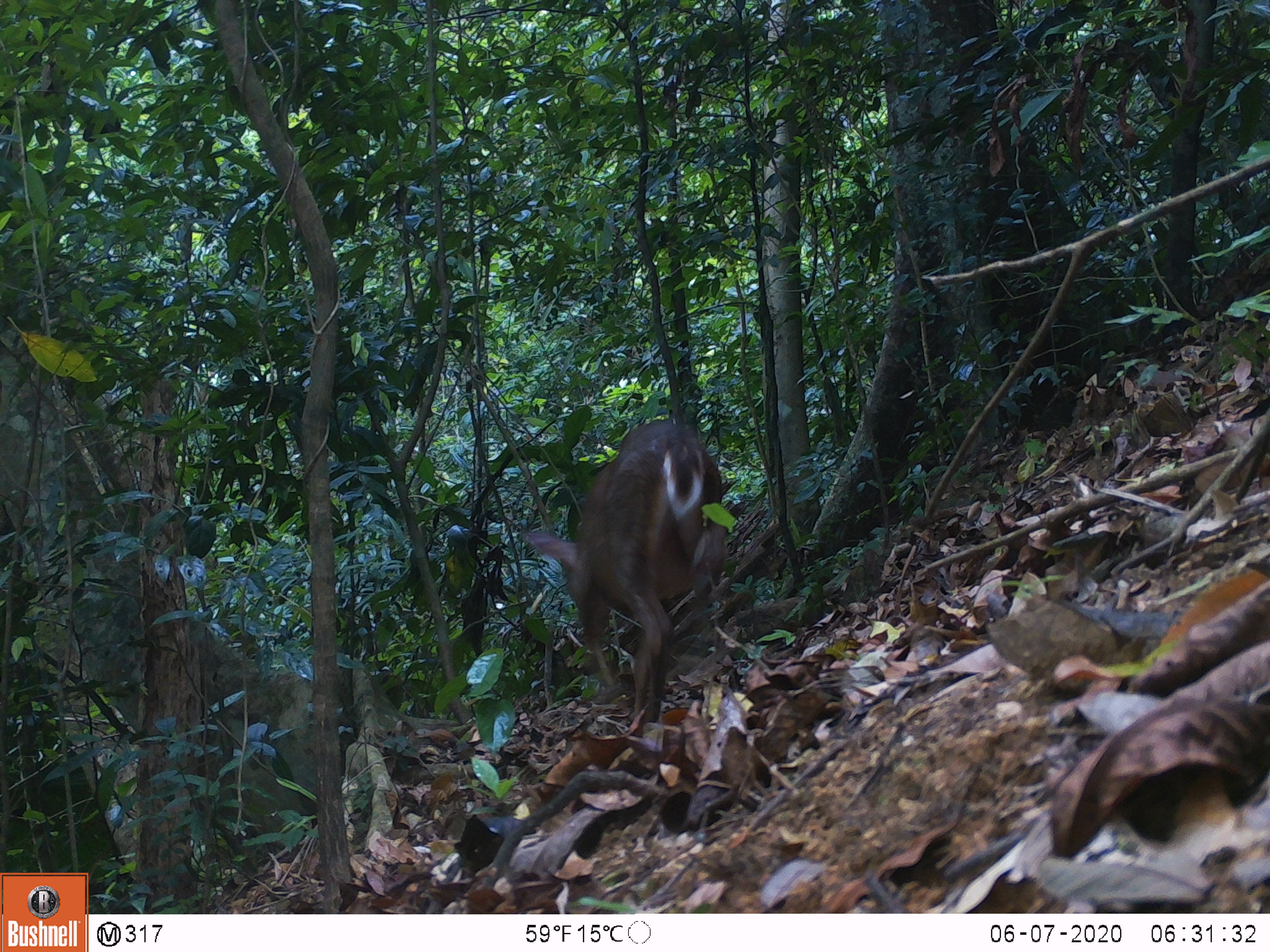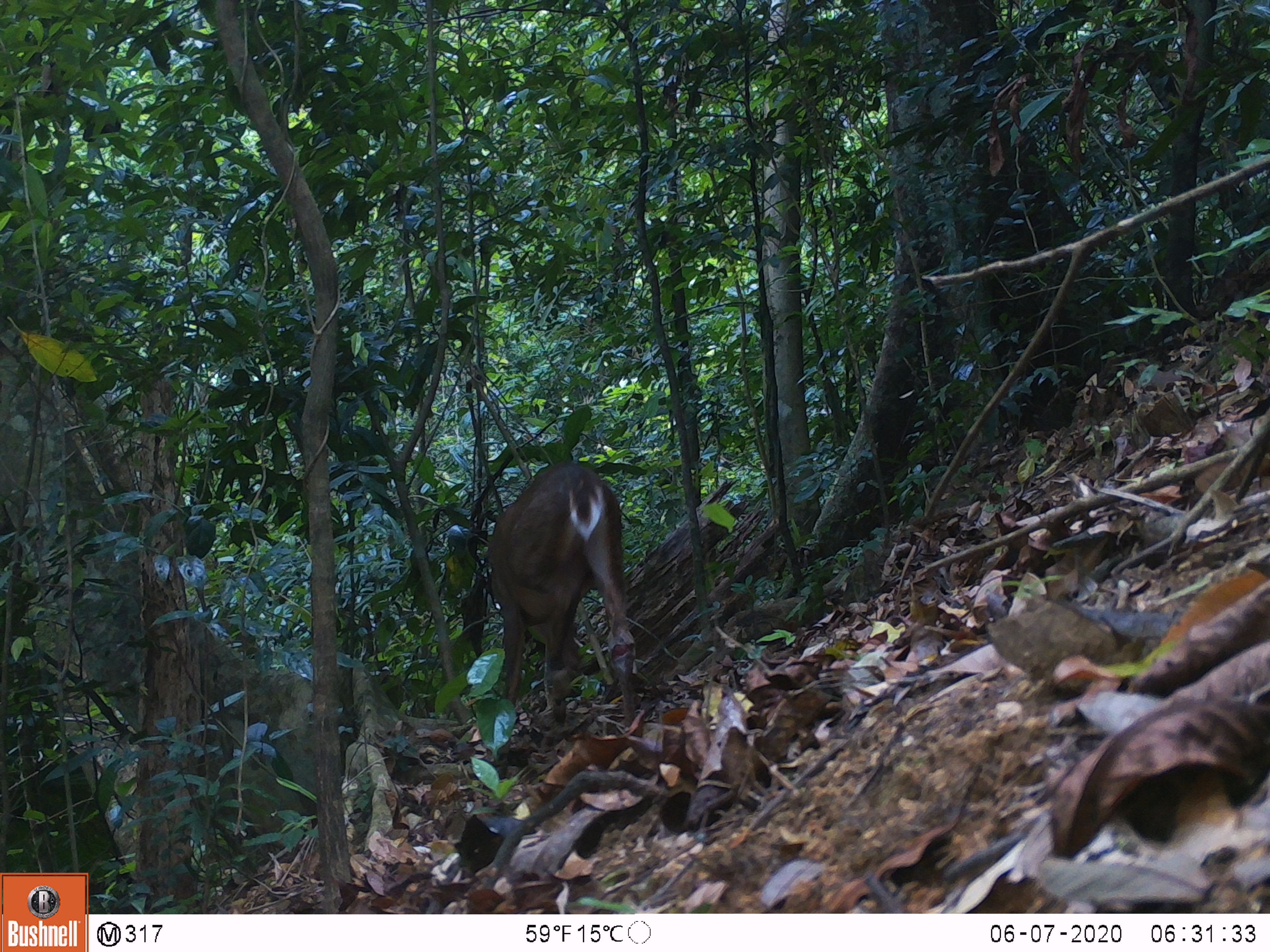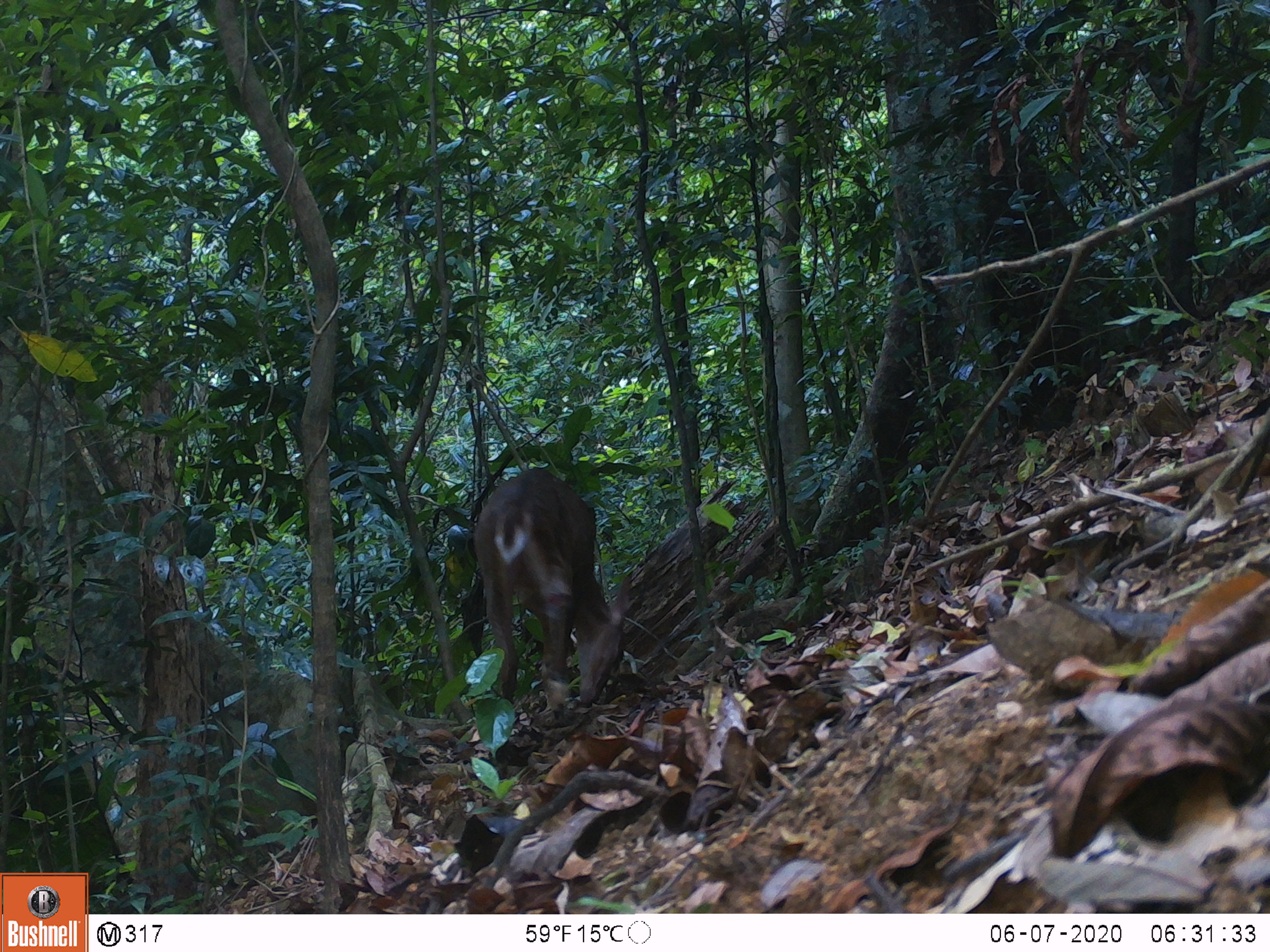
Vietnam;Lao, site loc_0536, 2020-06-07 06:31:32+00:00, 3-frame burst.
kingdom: Animalia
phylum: Chordata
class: Mammalia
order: Artiodactyla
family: Cervidae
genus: Muntiacus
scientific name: Muntiacus vuquangensis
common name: large-antlered muntjac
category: large antlered muntjac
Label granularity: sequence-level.